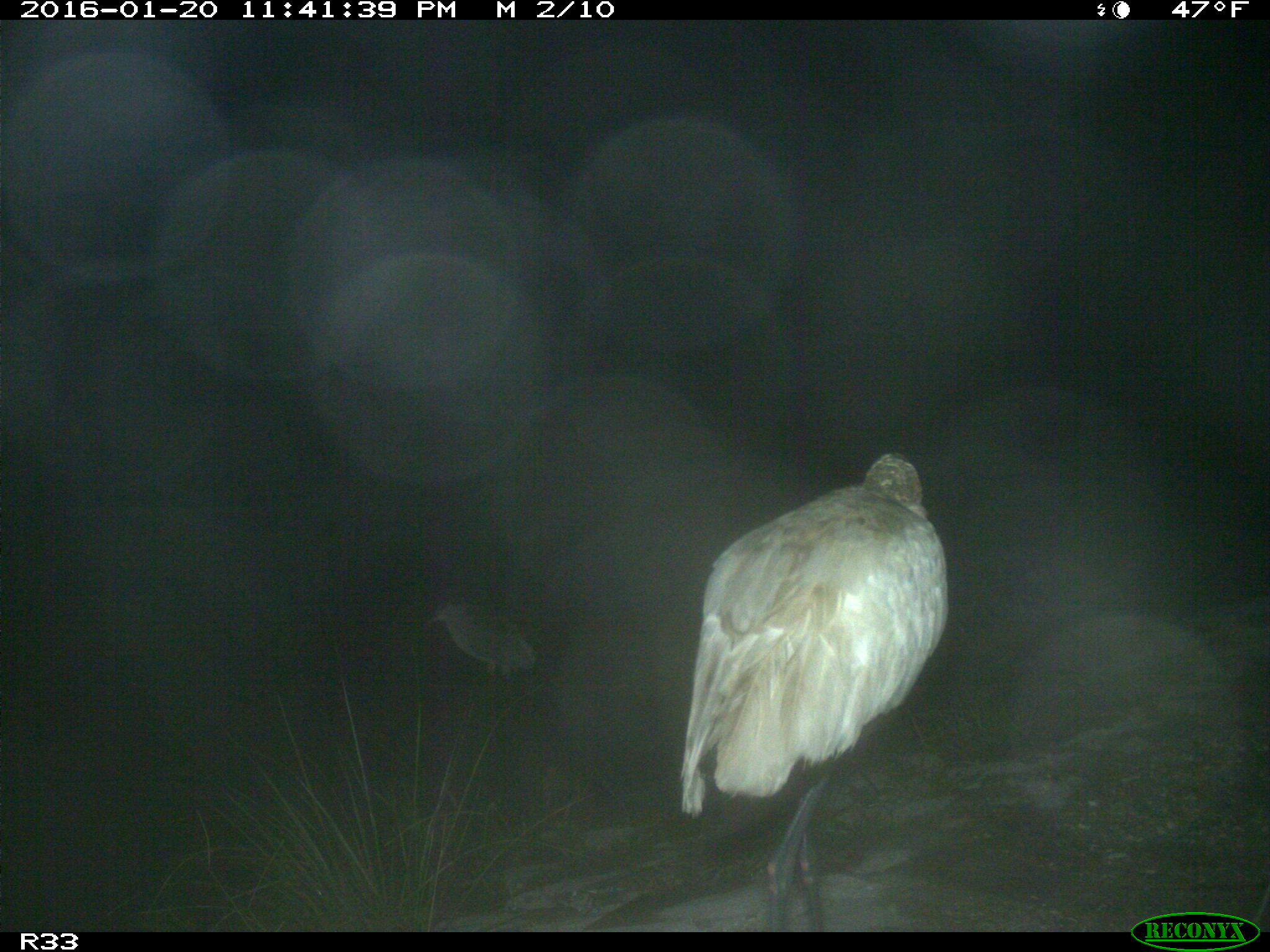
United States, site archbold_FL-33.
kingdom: Animalia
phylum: Chordata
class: Aves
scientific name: Aves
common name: birds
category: unidentified bird